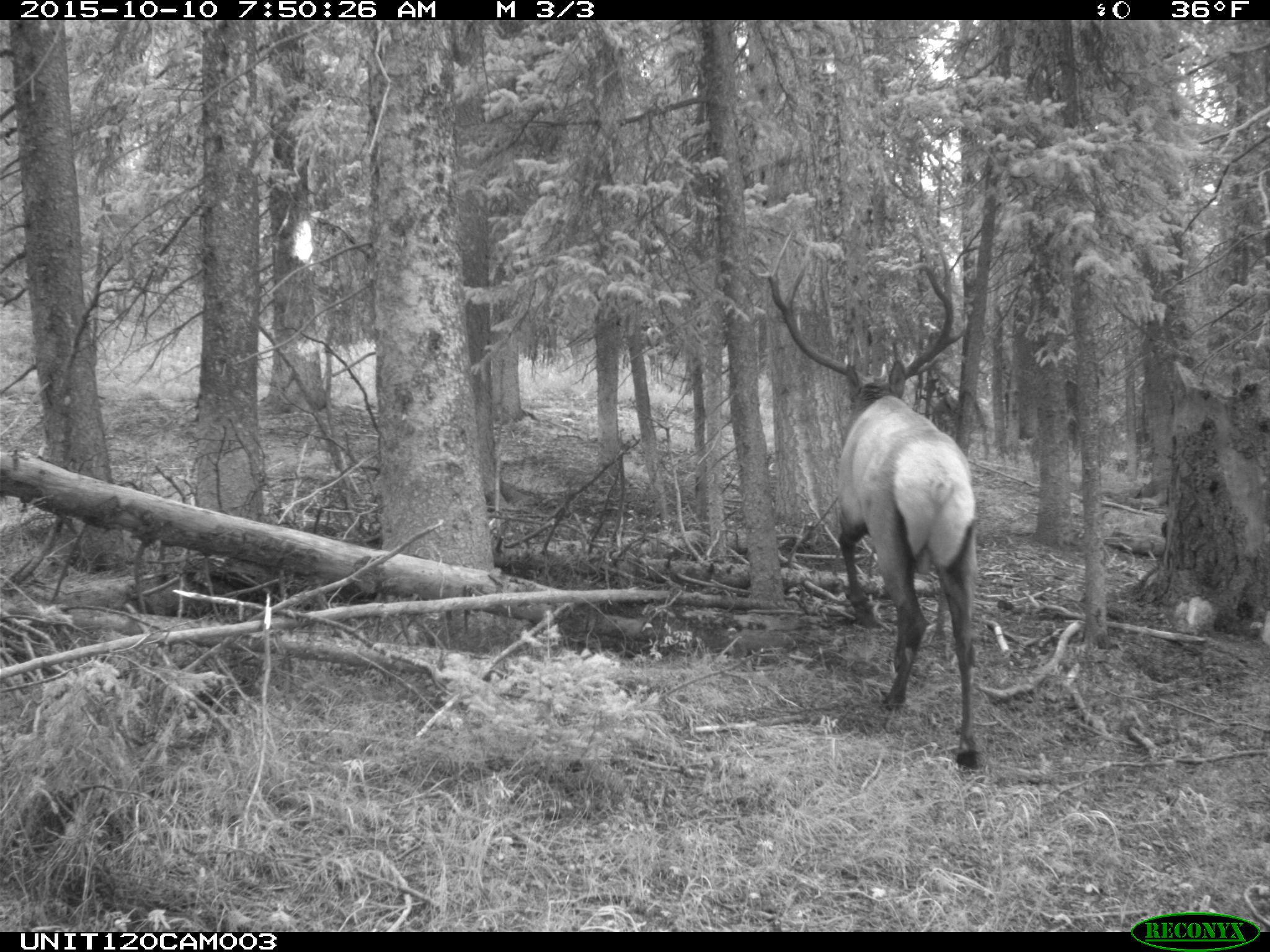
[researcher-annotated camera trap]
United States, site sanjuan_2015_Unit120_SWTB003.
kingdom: Animalia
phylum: Chordata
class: Mammalia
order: Artiodactyla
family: Cervidae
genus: Cervus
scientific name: Cervus elaphus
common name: red deer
Cervus elaphus (red deer).